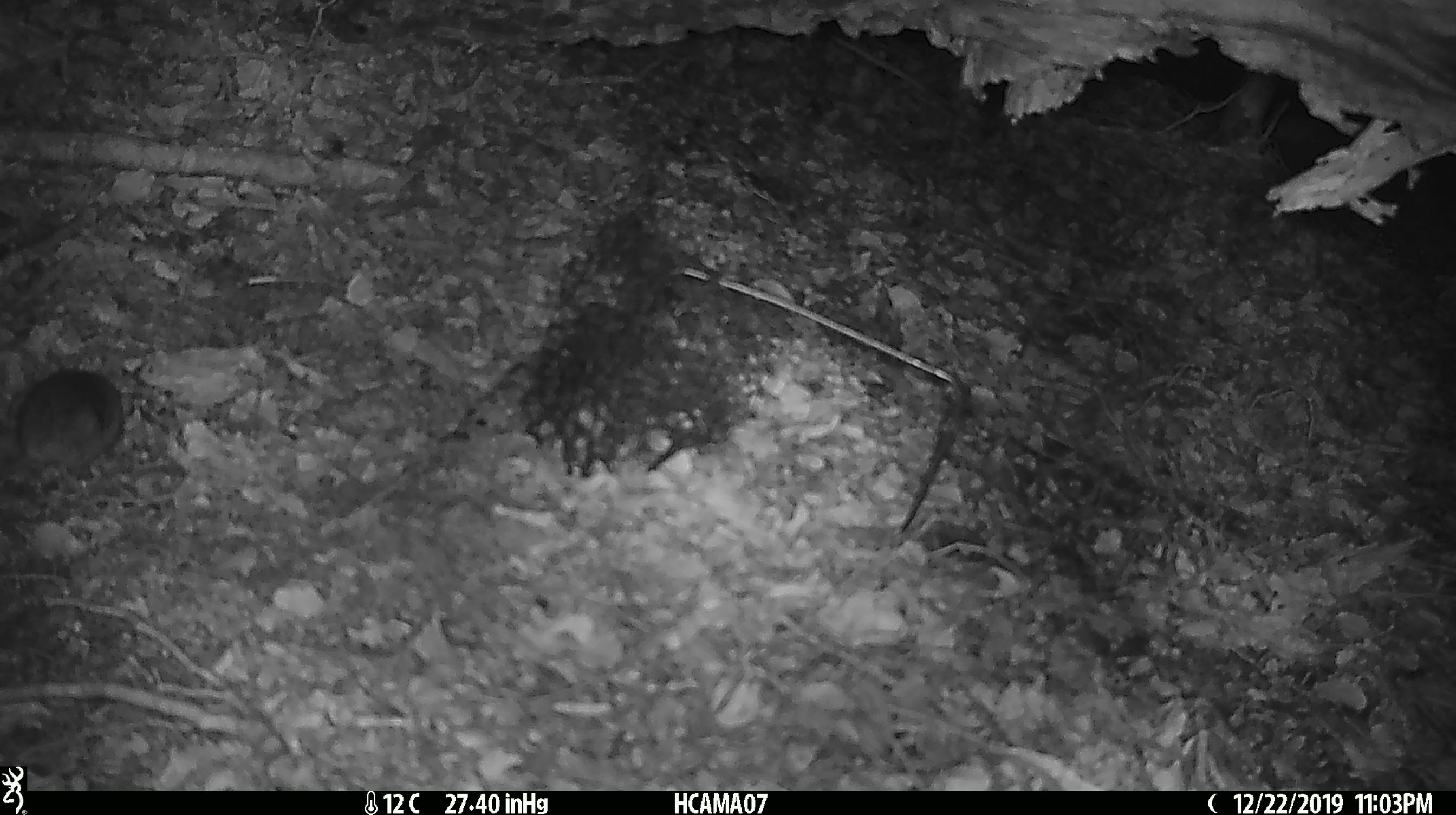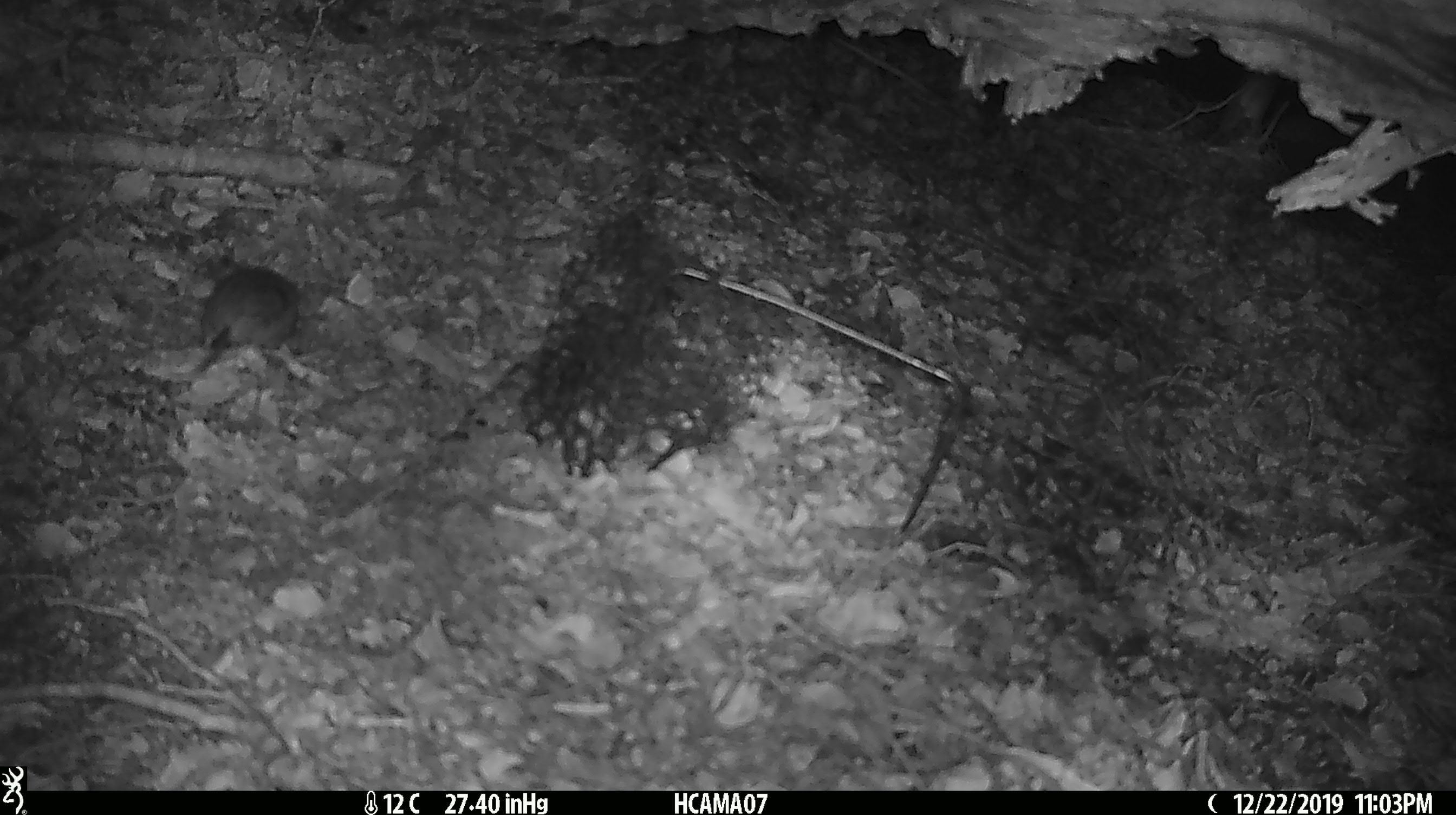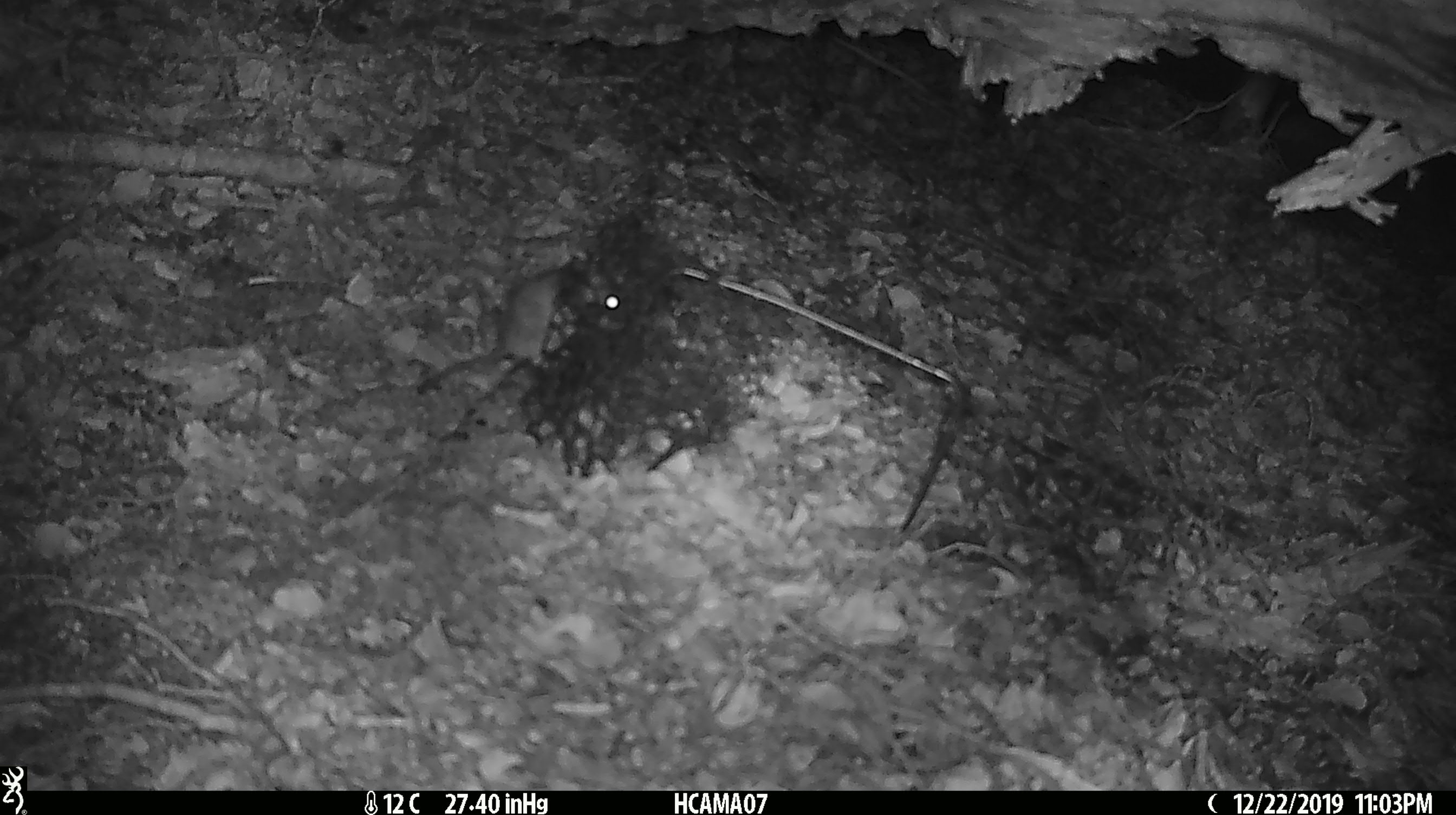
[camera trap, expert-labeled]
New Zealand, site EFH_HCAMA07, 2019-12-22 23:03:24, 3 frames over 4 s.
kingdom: Animalia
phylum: Chordata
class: Mammalia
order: Rodentia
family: Muridae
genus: Mus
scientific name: Mus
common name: mouse